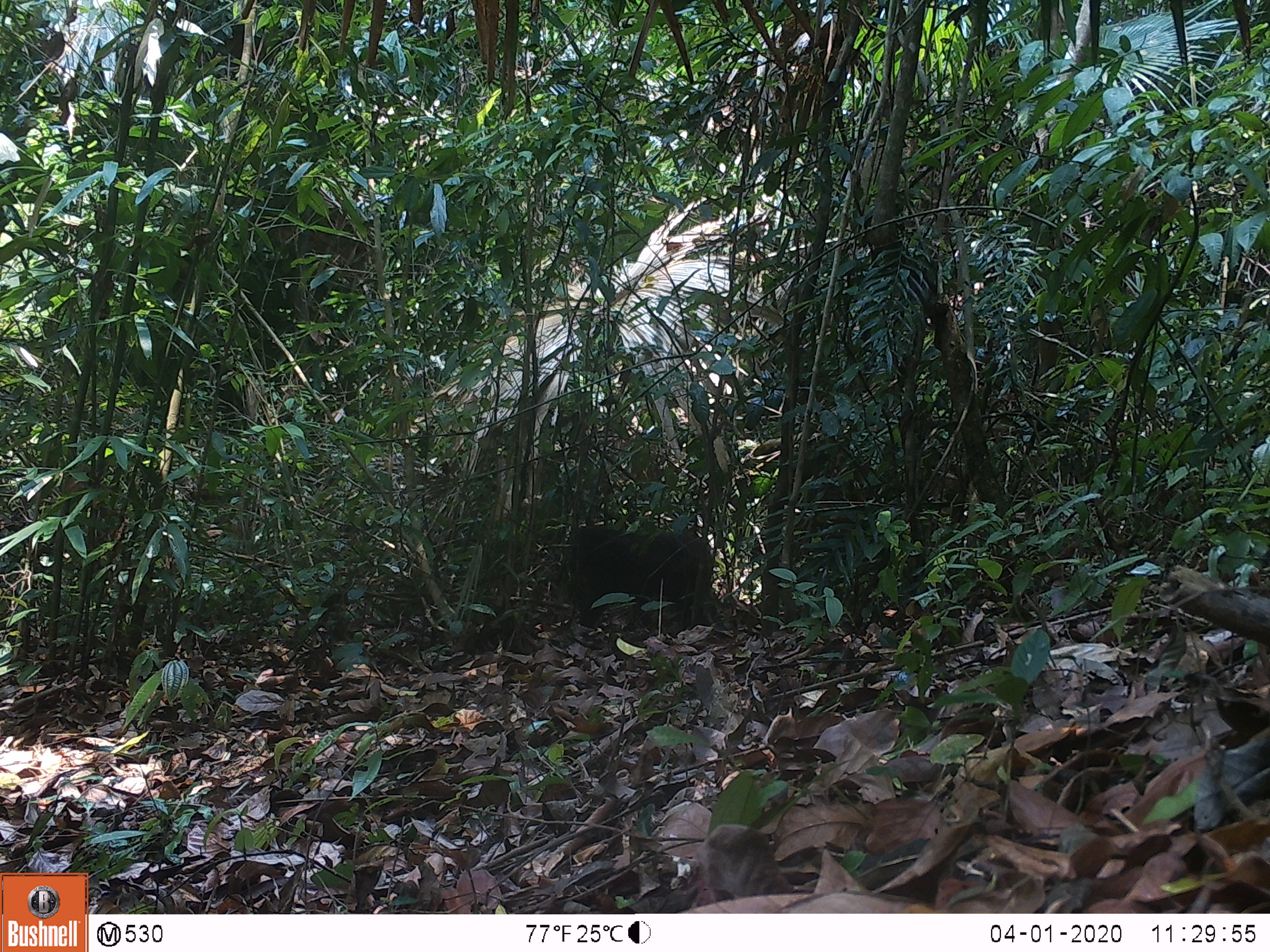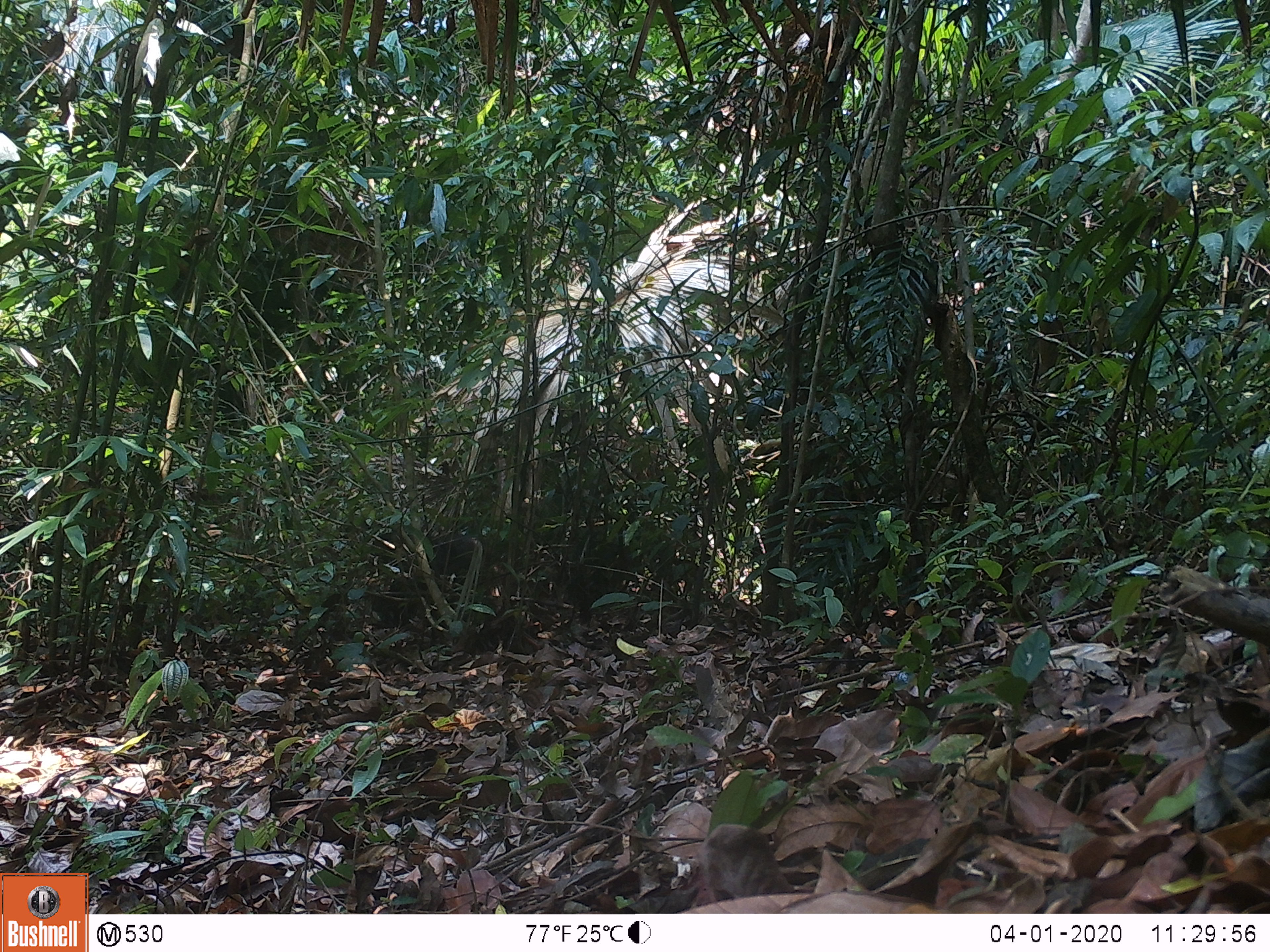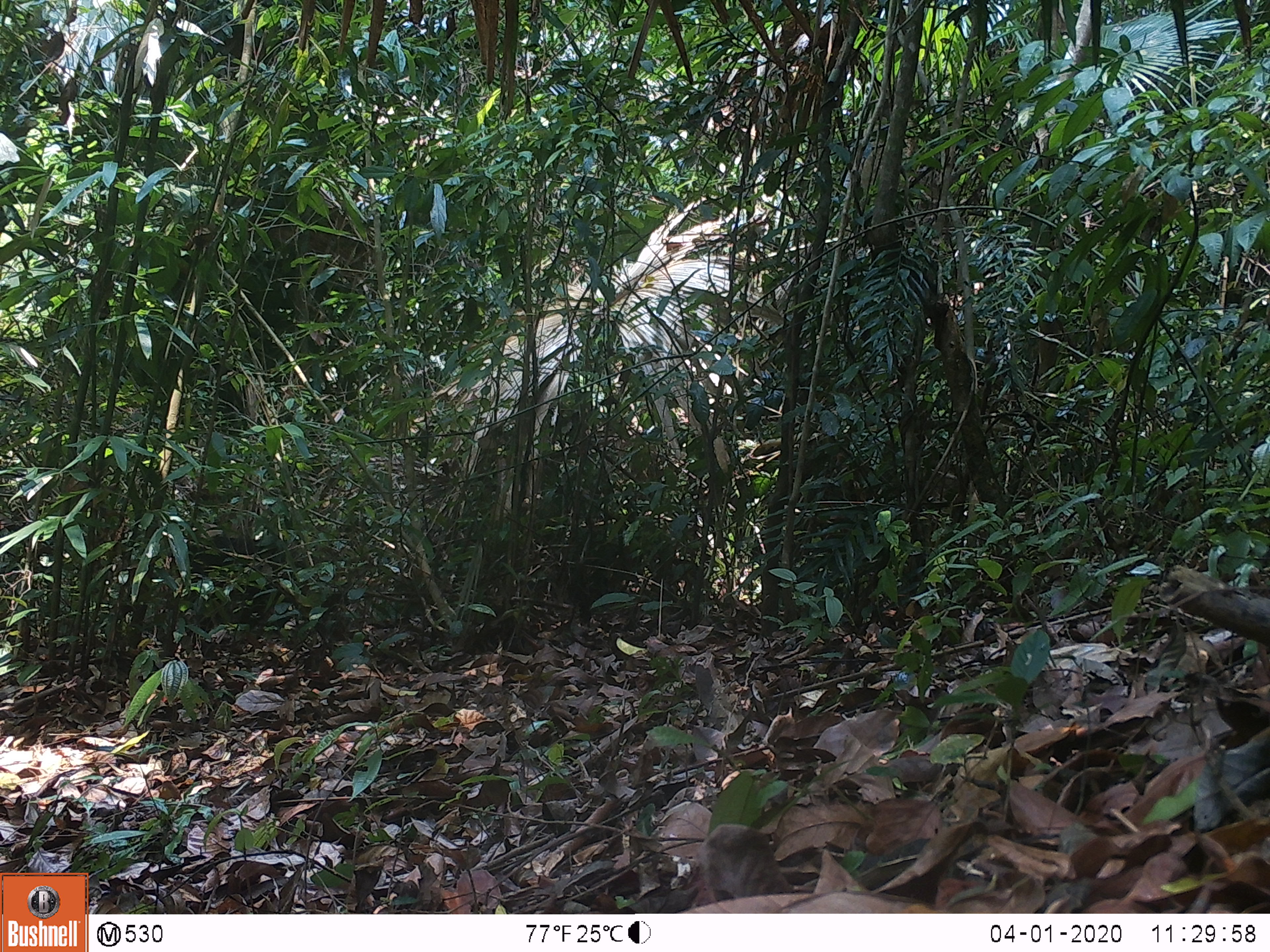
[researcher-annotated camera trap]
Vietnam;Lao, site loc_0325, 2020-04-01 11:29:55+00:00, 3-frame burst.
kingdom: Animalia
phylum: Chordata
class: Mammalia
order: Primates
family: Cercopithecidae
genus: Macaca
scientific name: Macaca arctoides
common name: stump-tailed macaque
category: stump tailed macaque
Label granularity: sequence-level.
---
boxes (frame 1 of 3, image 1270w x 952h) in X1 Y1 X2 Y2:
stump tailed macaque: 544 526 728 629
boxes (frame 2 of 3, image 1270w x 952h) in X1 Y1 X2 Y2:
stump tailed macaque: 340 521 478 625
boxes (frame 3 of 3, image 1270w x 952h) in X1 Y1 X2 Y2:
stump tailed macaque: 185 534 349 634